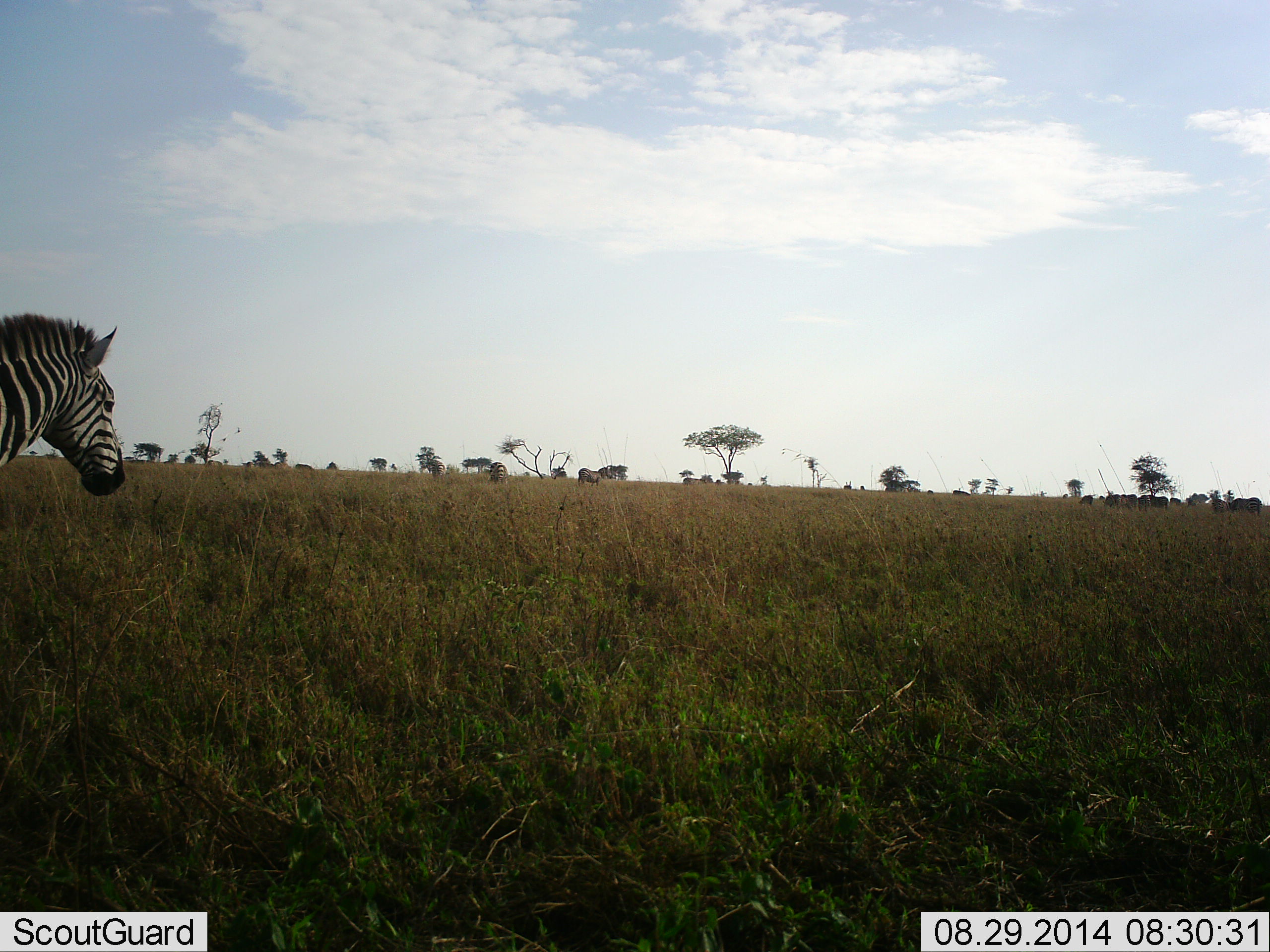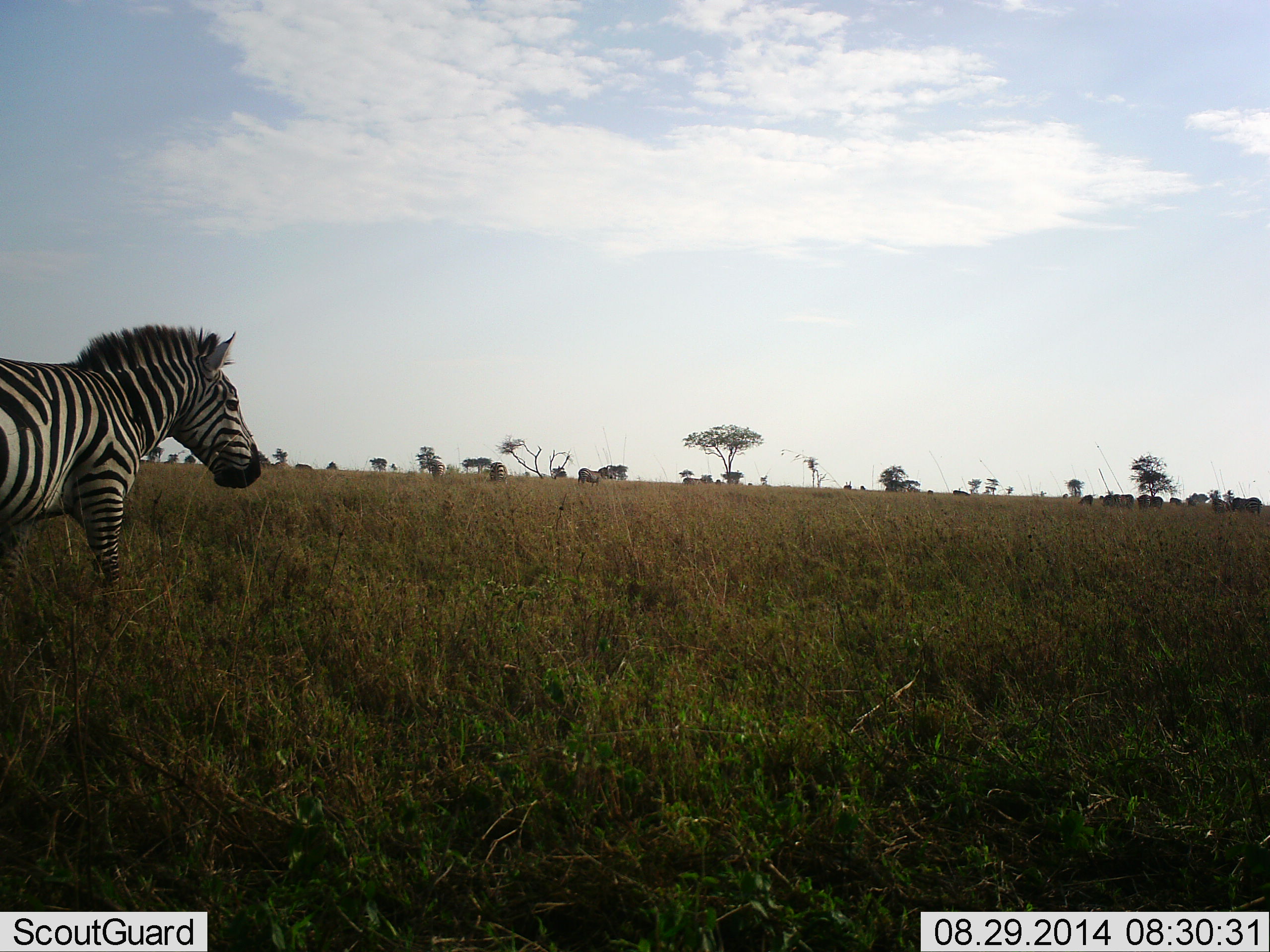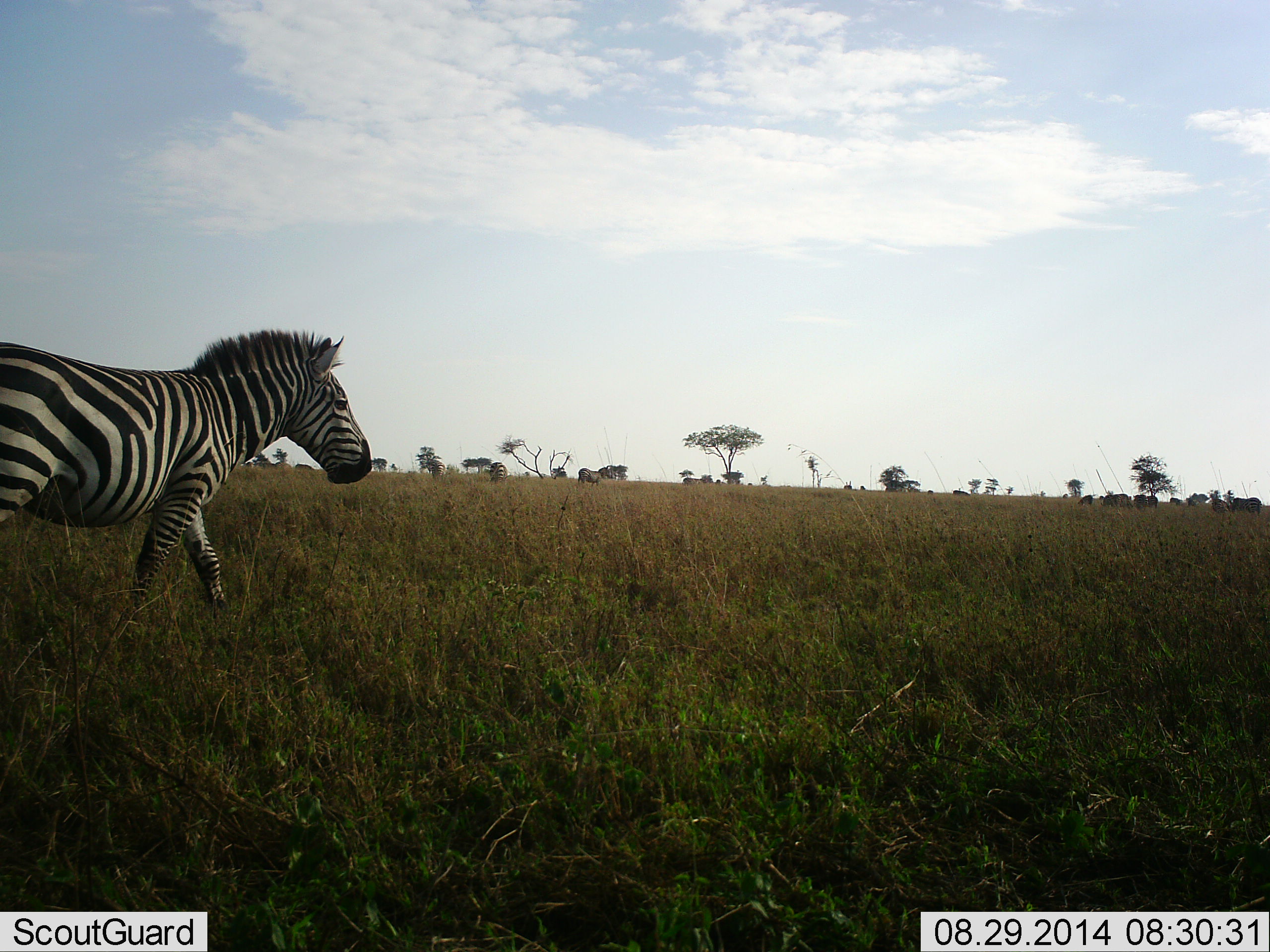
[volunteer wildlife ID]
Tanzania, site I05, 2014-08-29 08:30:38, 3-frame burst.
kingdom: Animalia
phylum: Chordata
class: Mammalia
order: Perissodactyla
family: Equidae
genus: Equus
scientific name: Equus quagga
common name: plains zebra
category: zebra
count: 8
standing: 30%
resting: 0%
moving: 90%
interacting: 0%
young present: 0%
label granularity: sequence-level